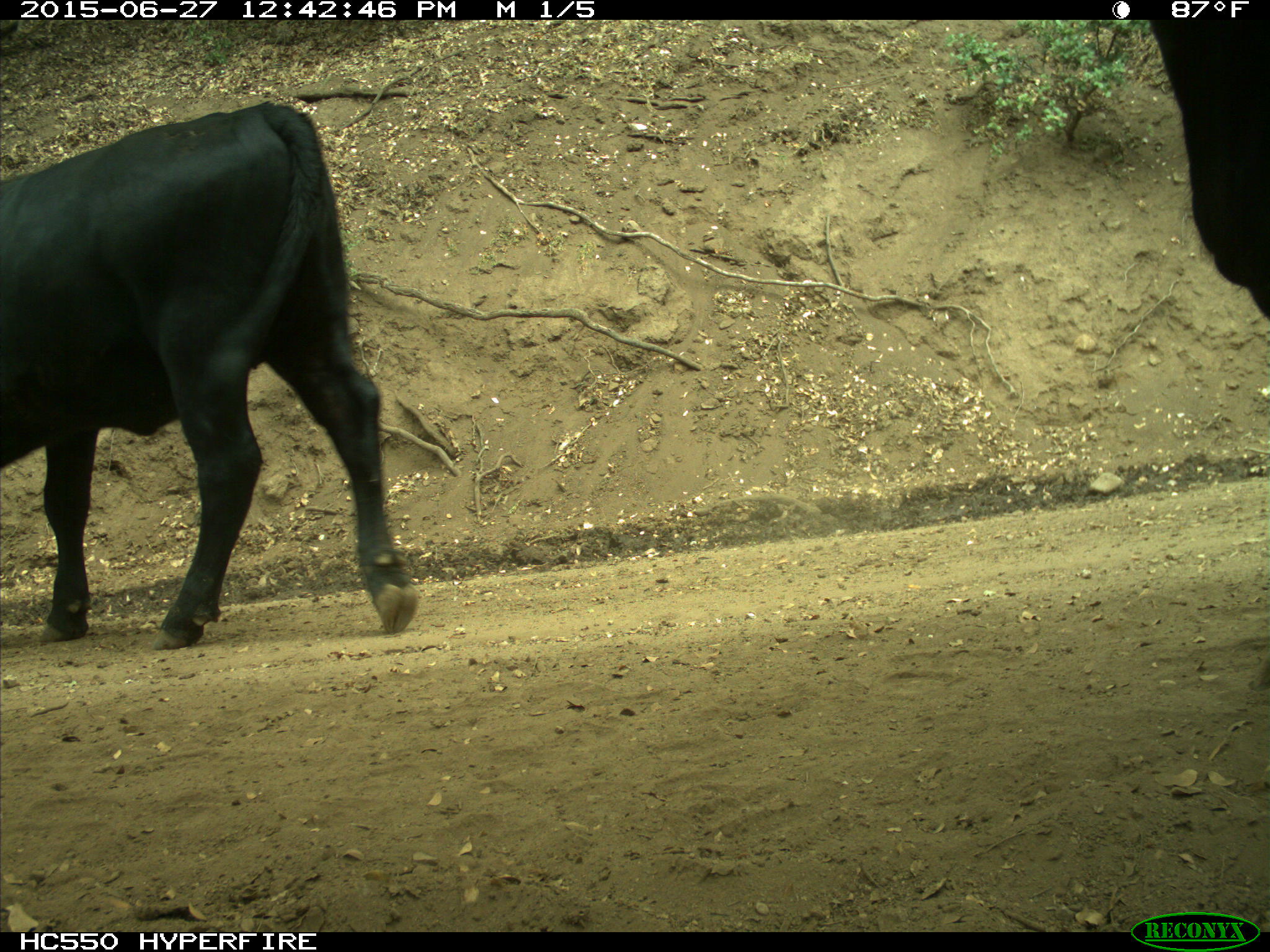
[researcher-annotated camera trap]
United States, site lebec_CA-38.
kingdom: Animalia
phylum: Chordata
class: Mammalia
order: Artiodactyla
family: Bovidae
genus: Bos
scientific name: Bos taurus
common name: domestic cow